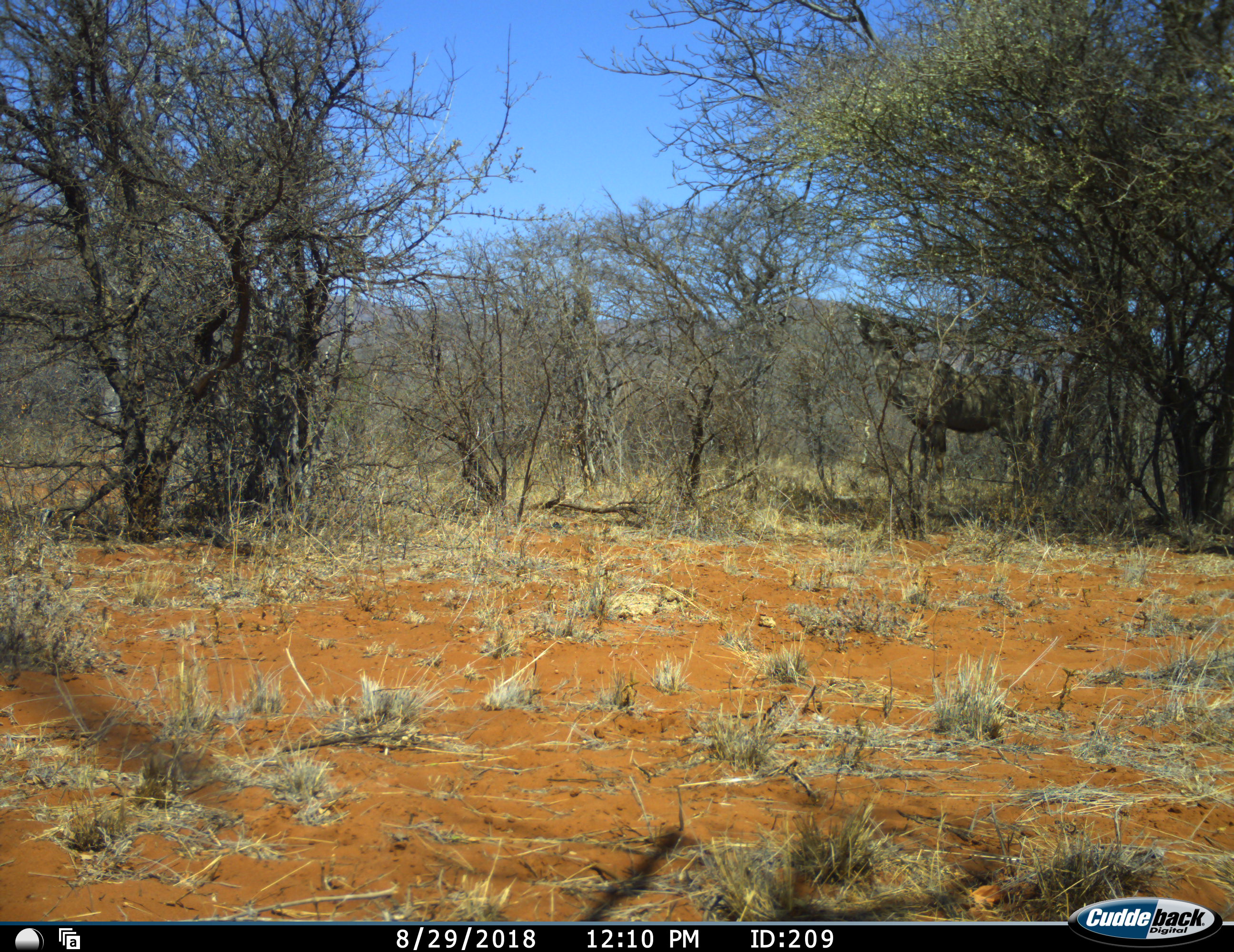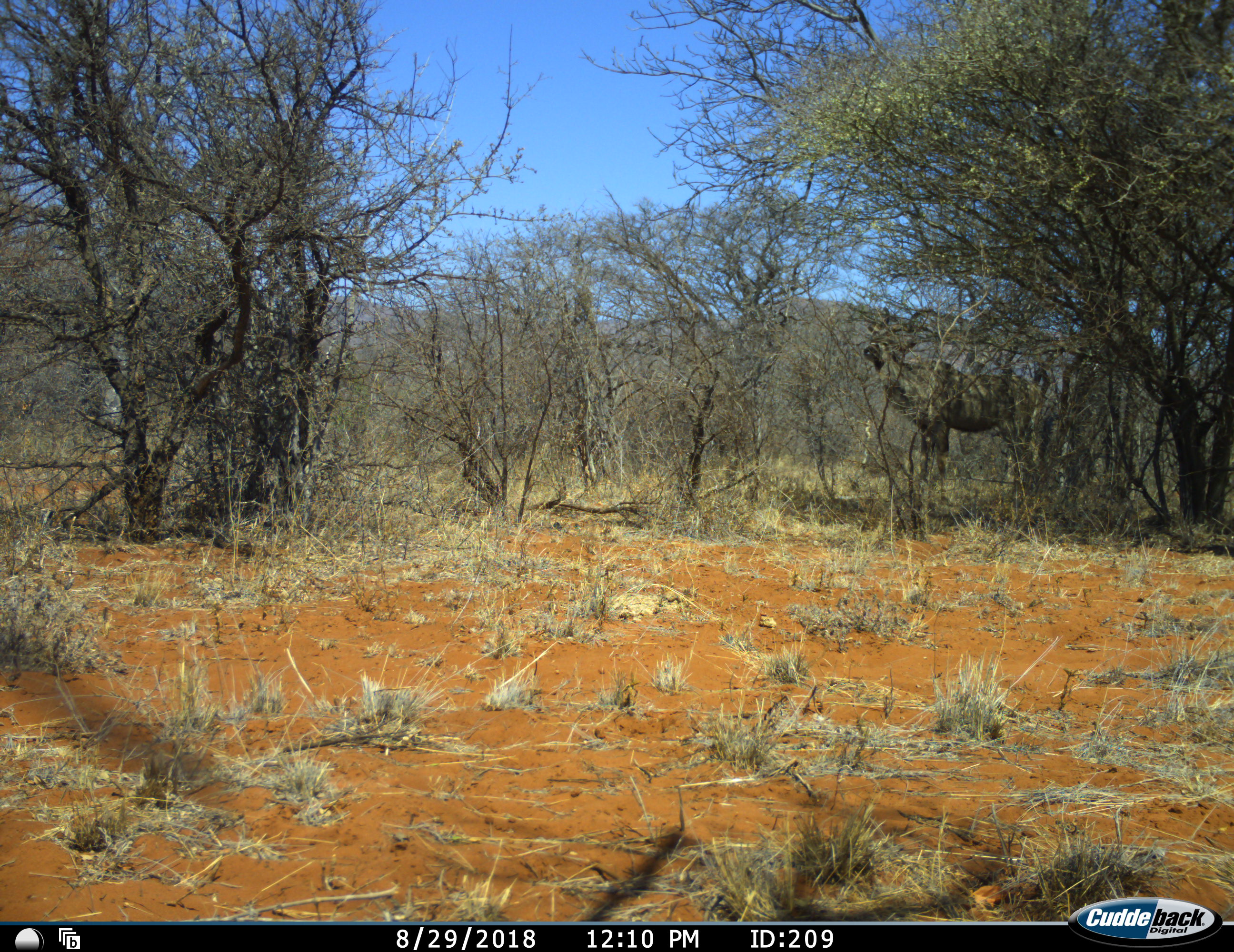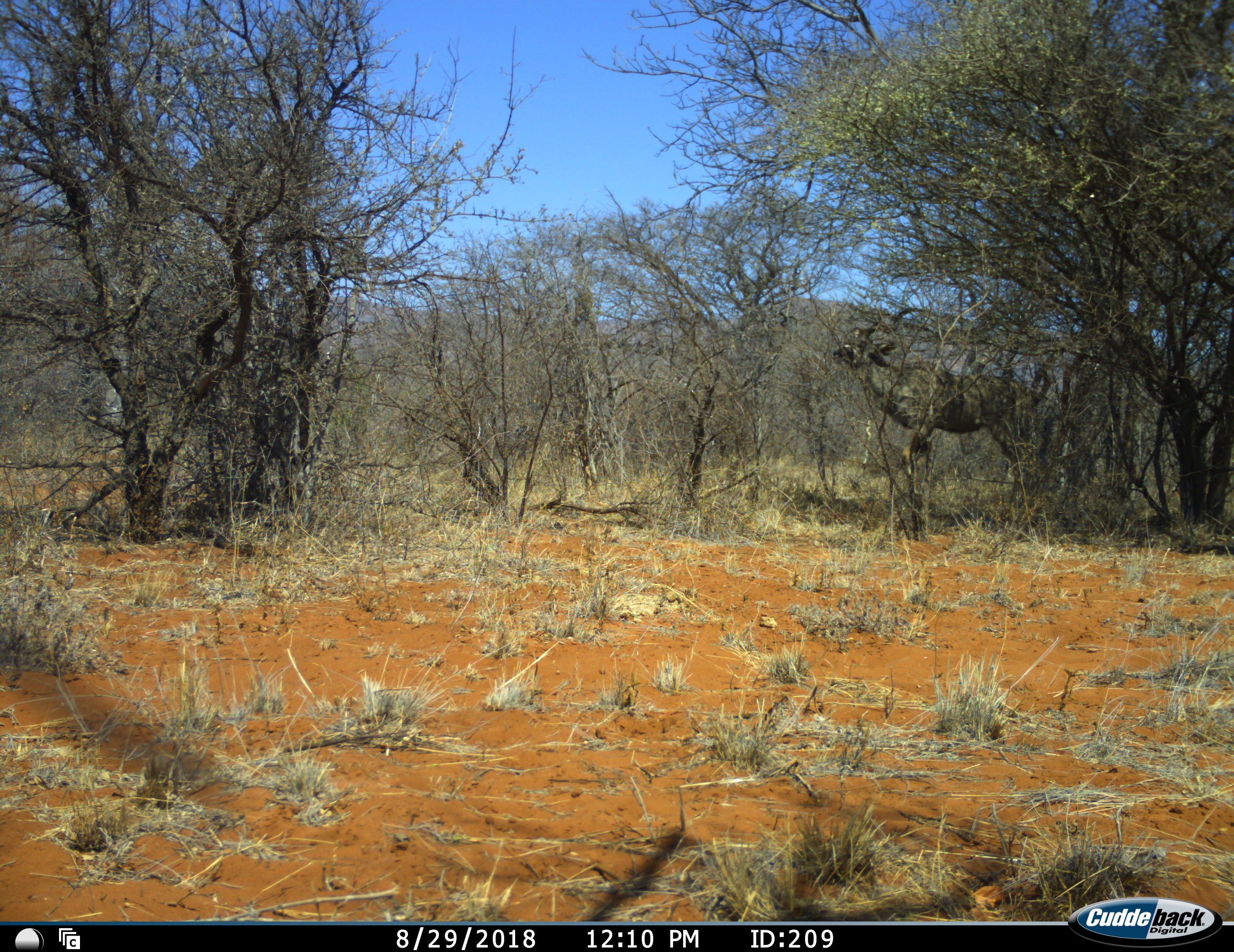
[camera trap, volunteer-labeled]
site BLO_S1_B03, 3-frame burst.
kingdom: Animalia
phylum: Chordata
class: Mammalia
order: Artiodactyla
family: Bovidae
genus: Tragelaphus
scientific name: Tragelaphus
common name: kudu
Kudu (Tragelaphus), count 1. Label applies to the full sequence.